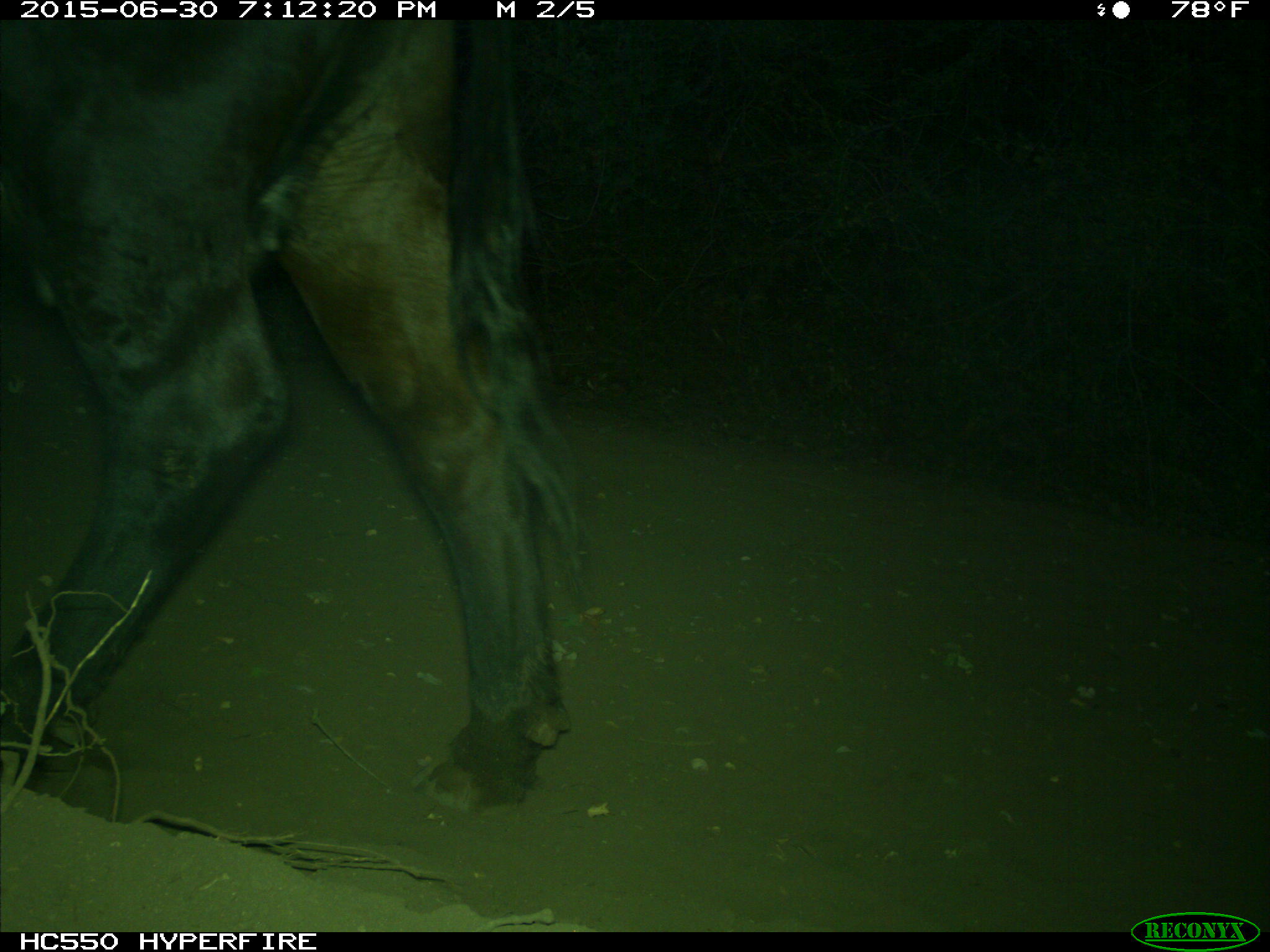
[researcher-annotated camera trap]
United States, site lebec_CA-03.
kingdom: Animalia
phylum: Chordata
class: Mammalia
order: Artiodactyla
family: Bovidae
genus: Bos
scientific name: Bos taurus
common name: domestic cow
Bos taurus (domestic cow).